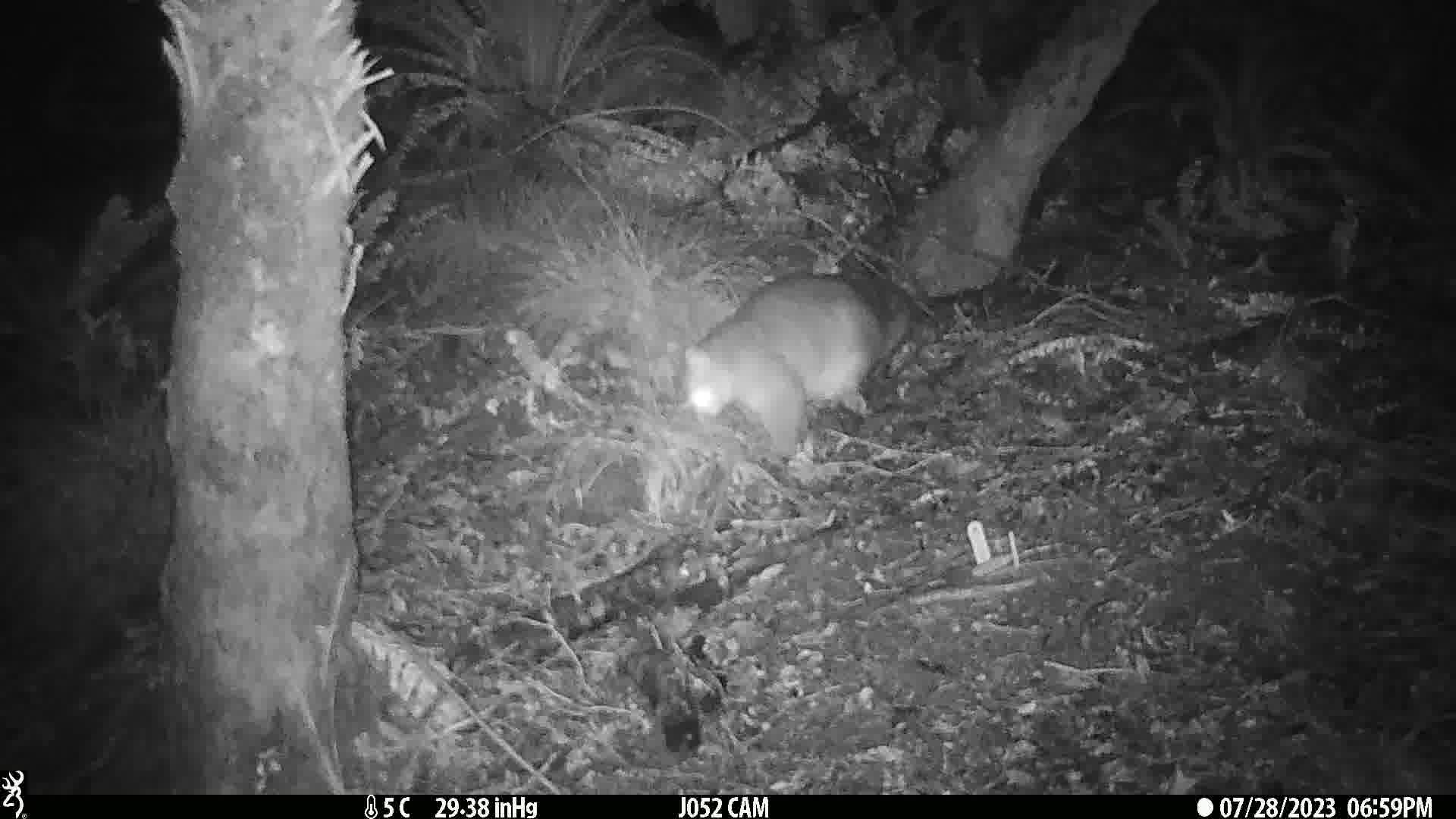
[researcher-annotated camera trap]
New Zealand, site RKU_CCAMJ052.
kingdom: Animalia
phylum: Chordata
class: Mammalia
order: Diprotodontia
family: Phalangeridae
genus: Trichosurus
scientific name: Trichosurus vulpecula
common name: common brushtail possum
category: possum